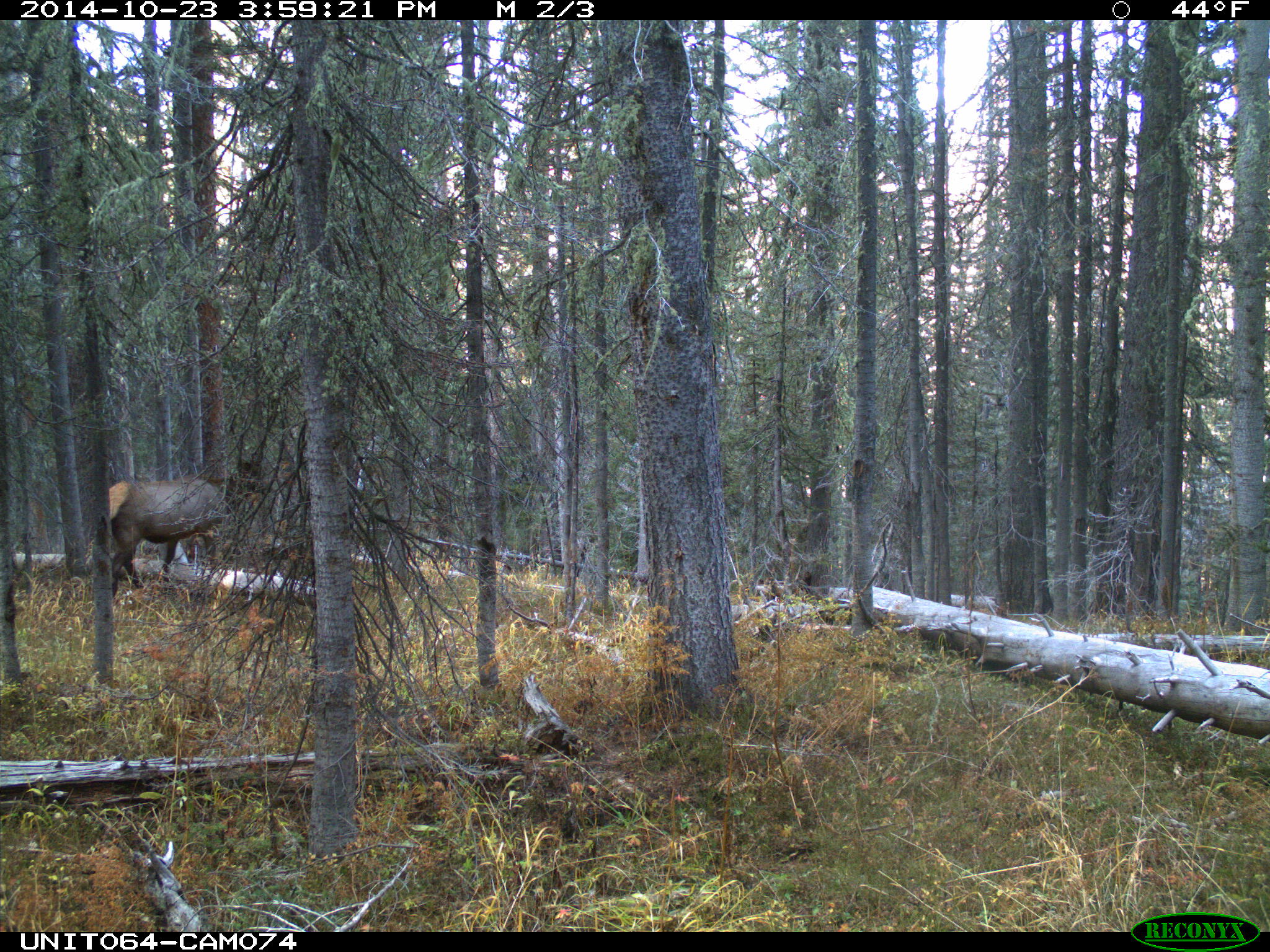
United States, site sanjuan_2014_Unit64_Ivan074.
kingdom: Animalia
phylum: Chordata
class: Mammalia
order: Artiodactyla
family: Cervidae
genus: Cervus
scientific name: Cervus elaphus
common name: red deer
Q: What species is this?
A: Cervus elaphus (red deer).